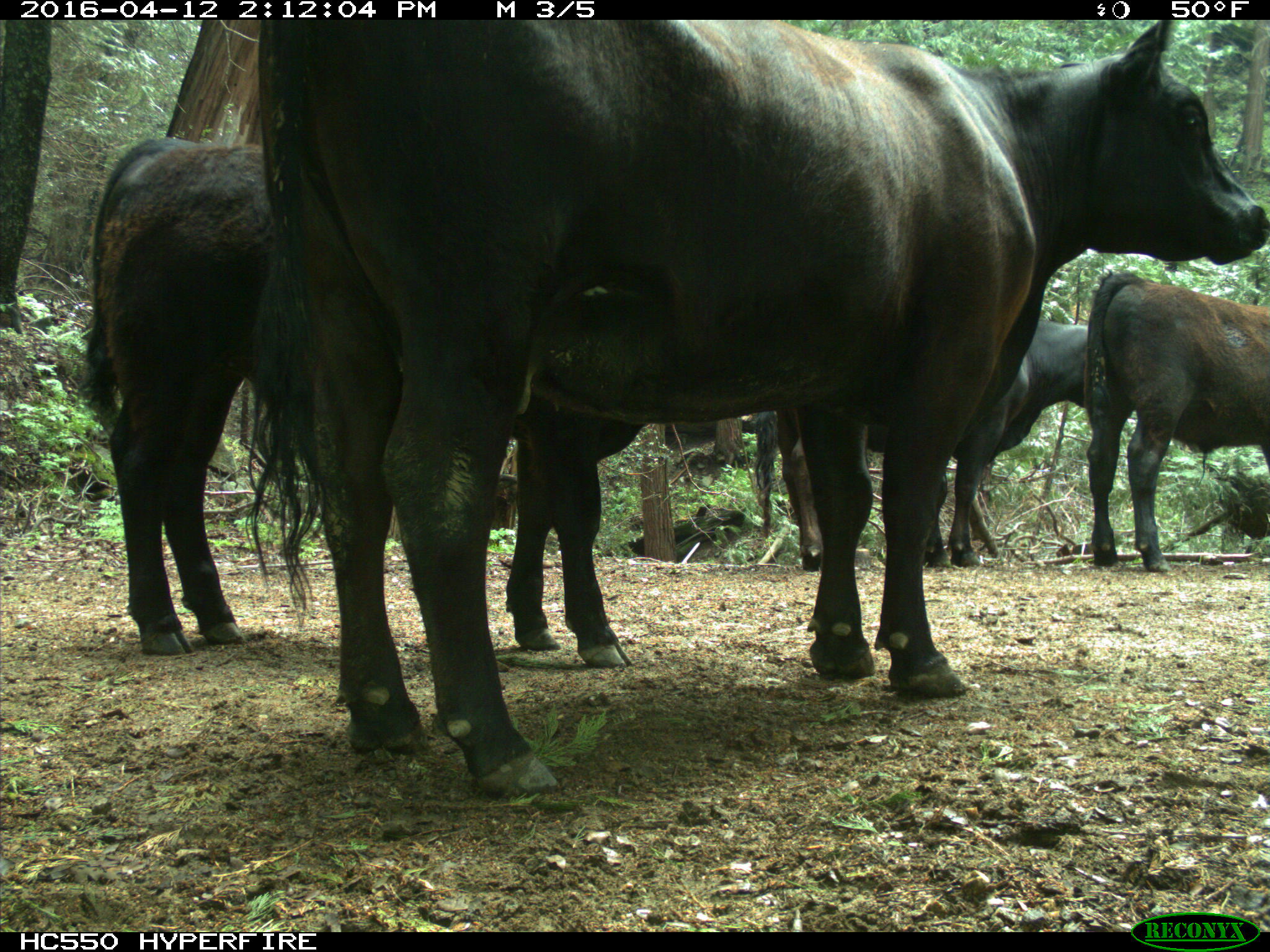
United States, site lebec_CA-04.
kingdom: Animalia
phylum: Chordata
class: Mammalia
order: Artiodactyla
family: Bovidae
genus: Bos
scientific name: Bos taurus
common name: domestic cow